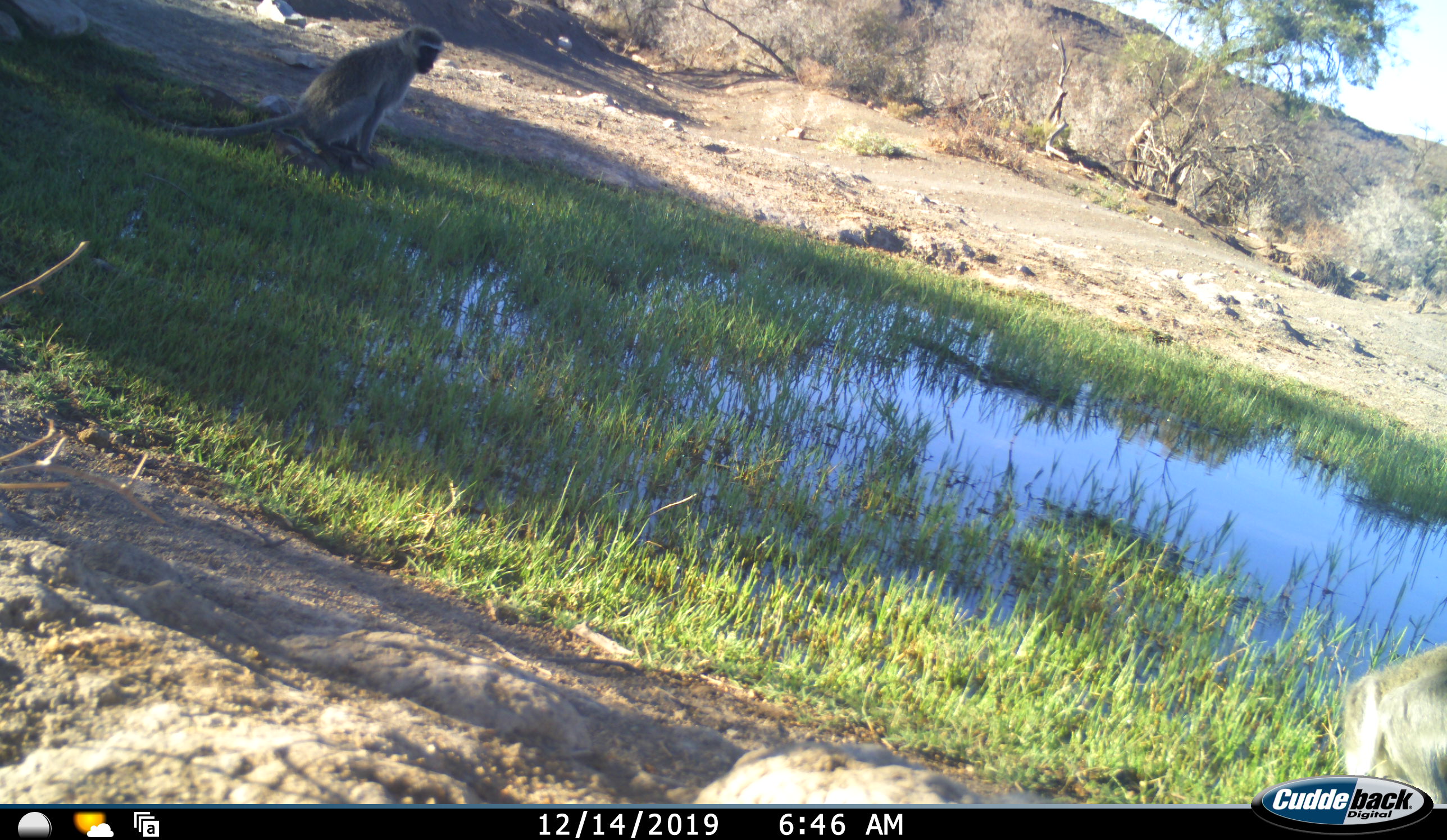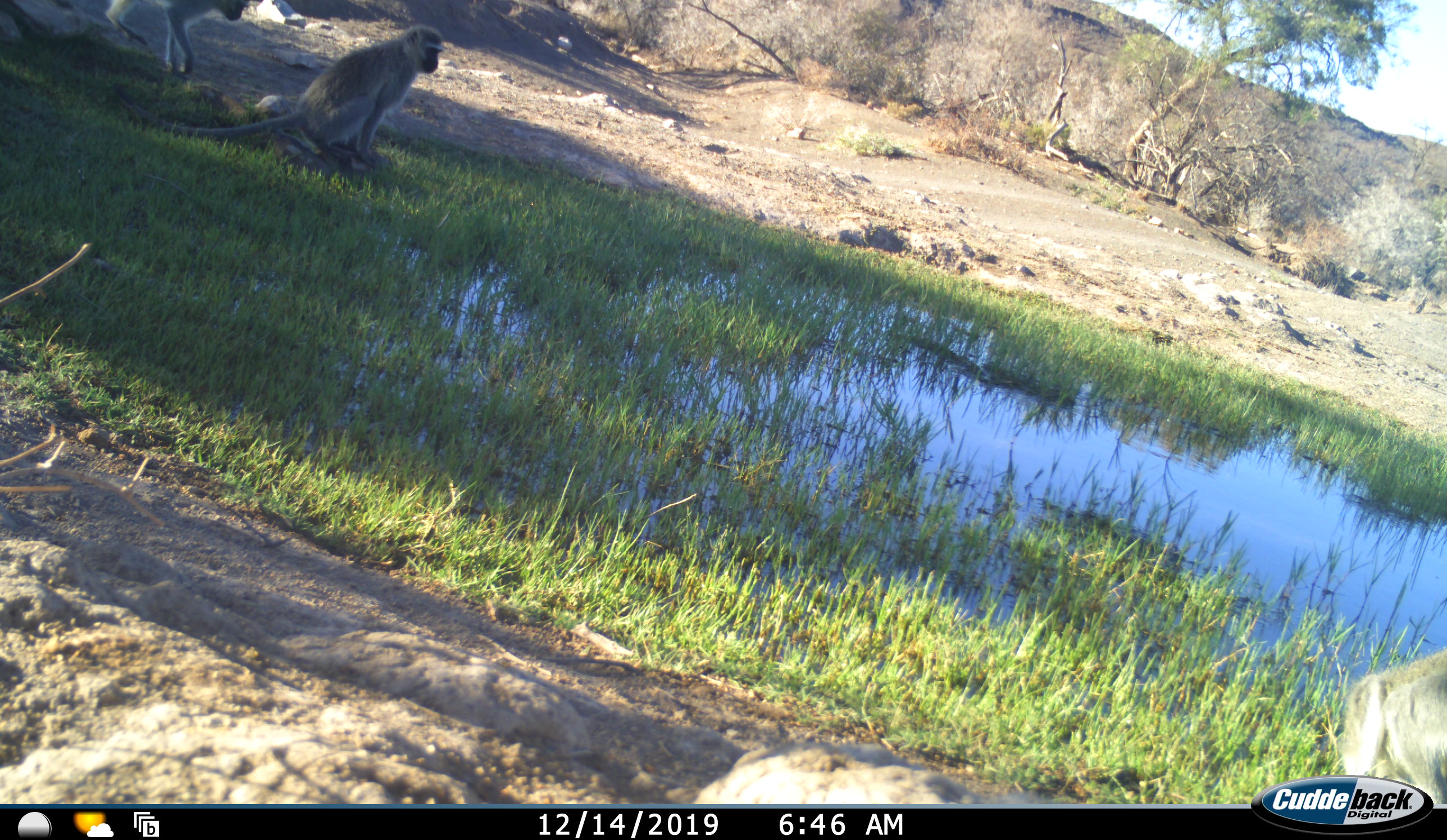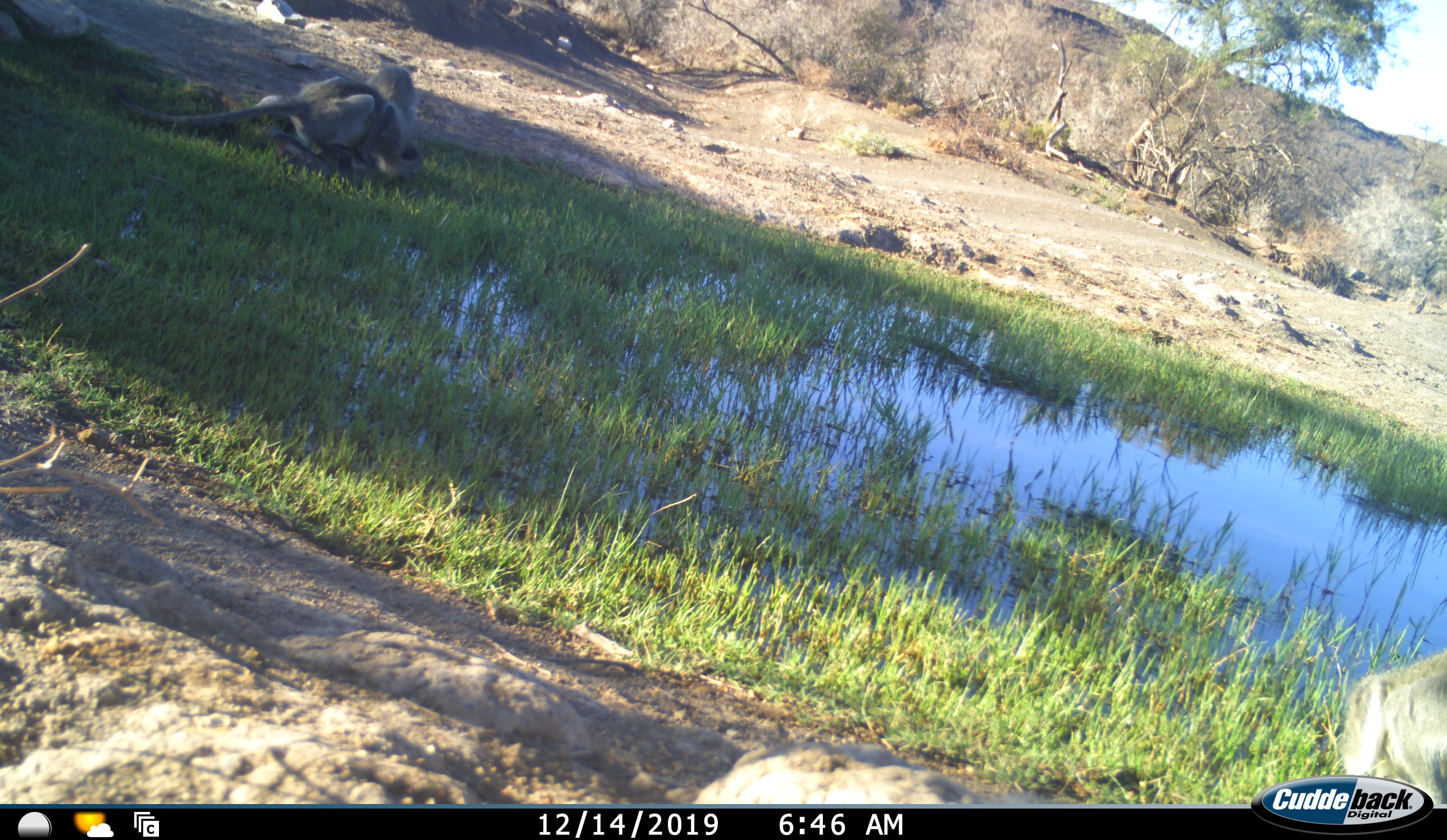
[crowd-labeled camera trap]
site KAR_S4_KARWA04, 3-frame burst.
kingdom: Animalia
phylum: Chordata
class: Mammalia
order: Primates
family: Cercopithecidae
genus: Chlorocebus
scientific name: Chlorocebus pygerythrus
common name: vervet monkey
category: monkeyvervet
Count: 2.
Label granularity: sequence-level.